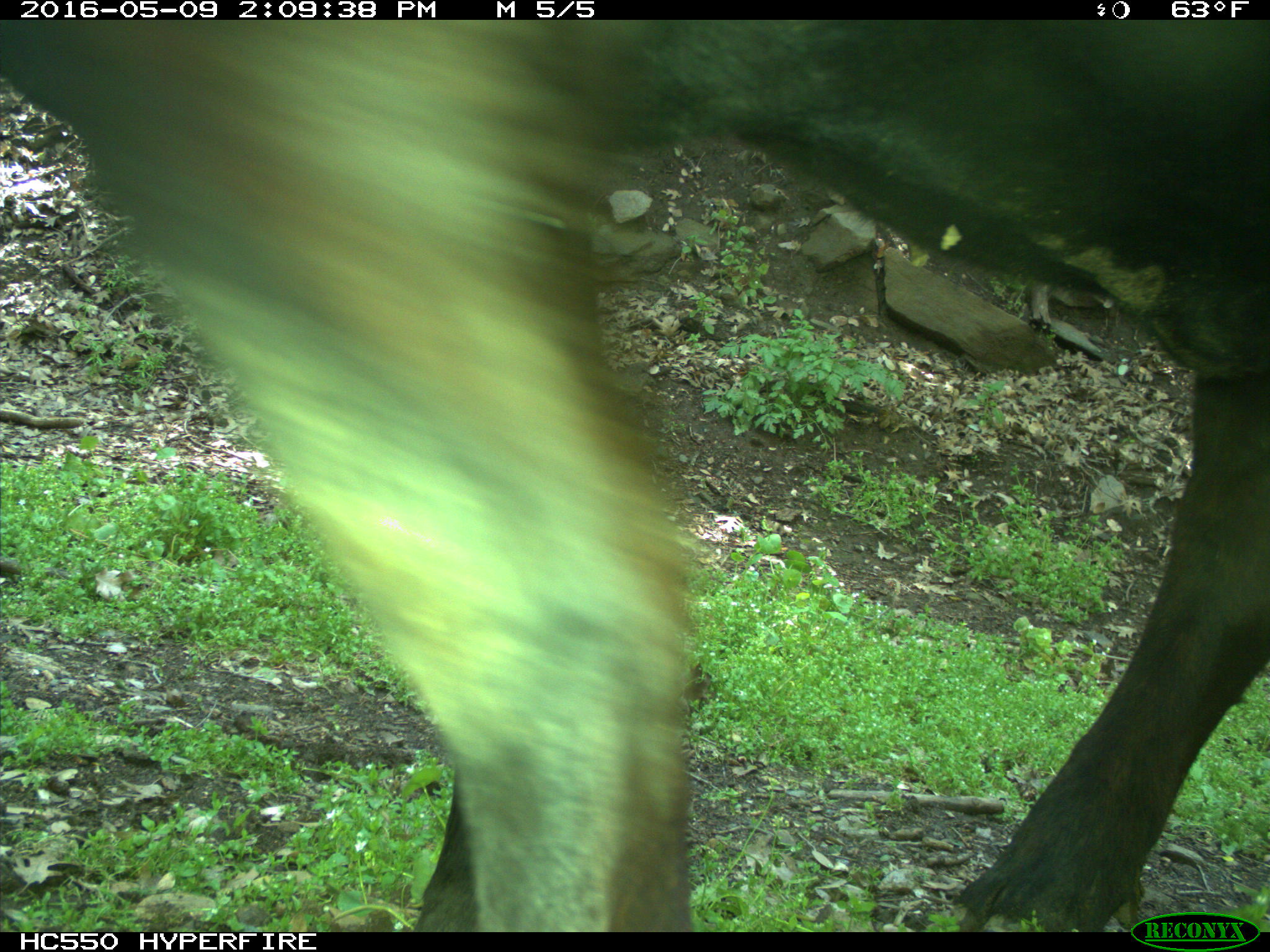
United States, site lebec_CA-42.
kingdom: Animalia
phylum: Chordata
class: Mammalia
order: Artiodactyla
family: Bovidae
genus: Bos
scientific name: Bos taurus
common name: domestic cow